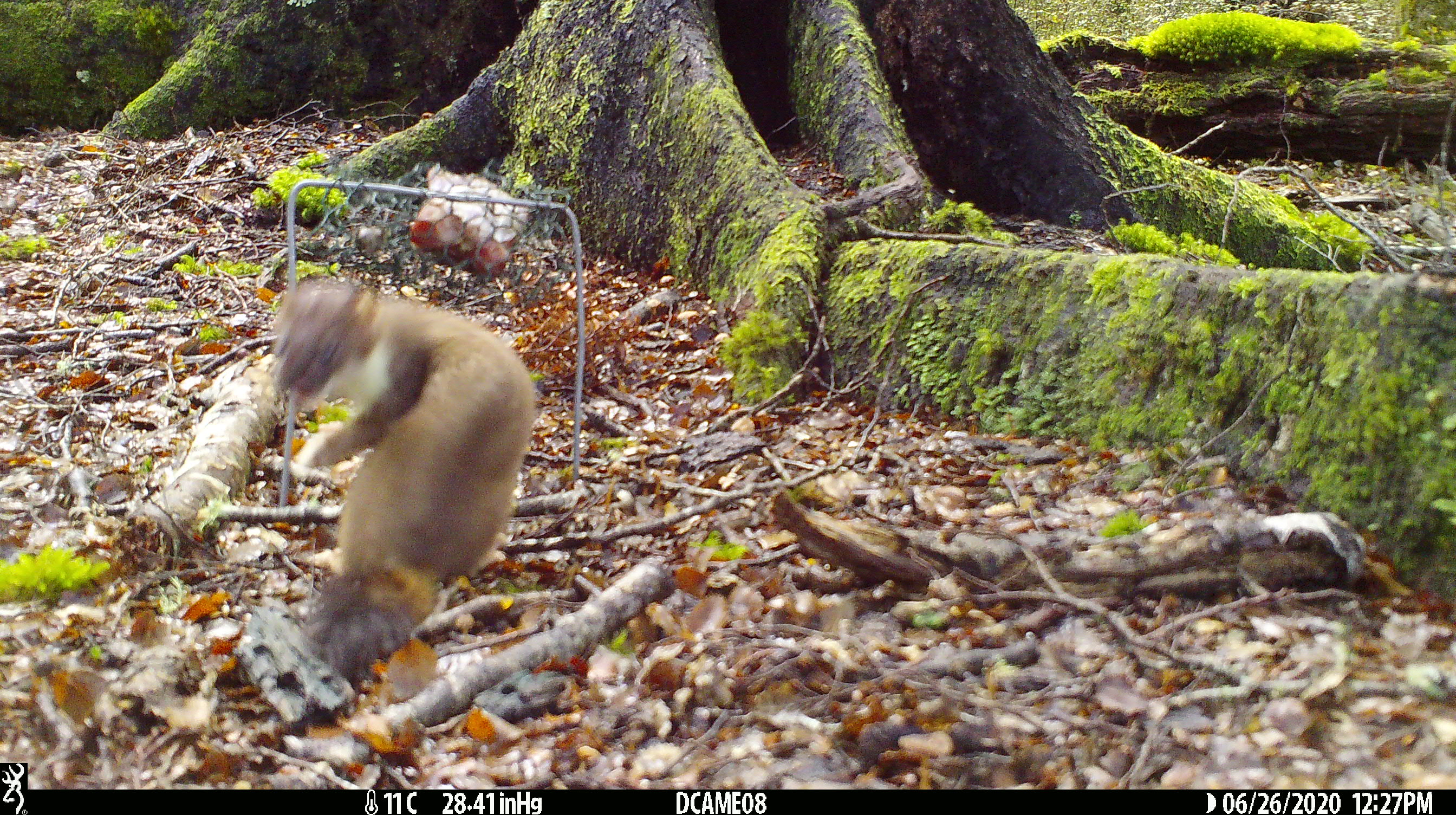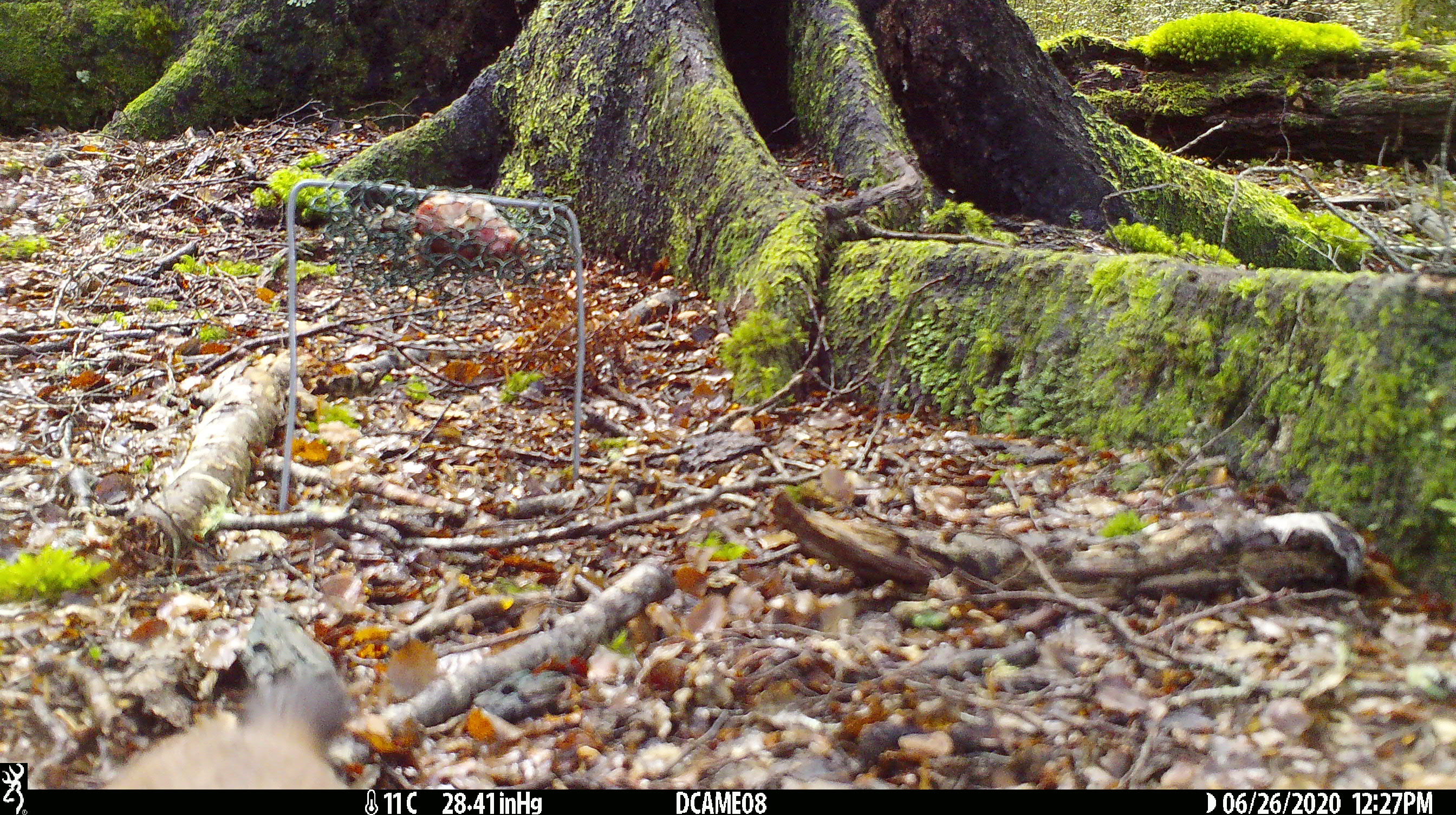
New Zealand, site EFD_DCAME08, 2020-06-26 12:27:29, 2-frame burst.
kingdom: Animalia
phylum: Chordata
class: Mammalia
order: Carnivora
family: Mustelidae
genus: Mustela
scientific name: Mustela erminea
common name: stoat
Stoat (Mustela erminea).